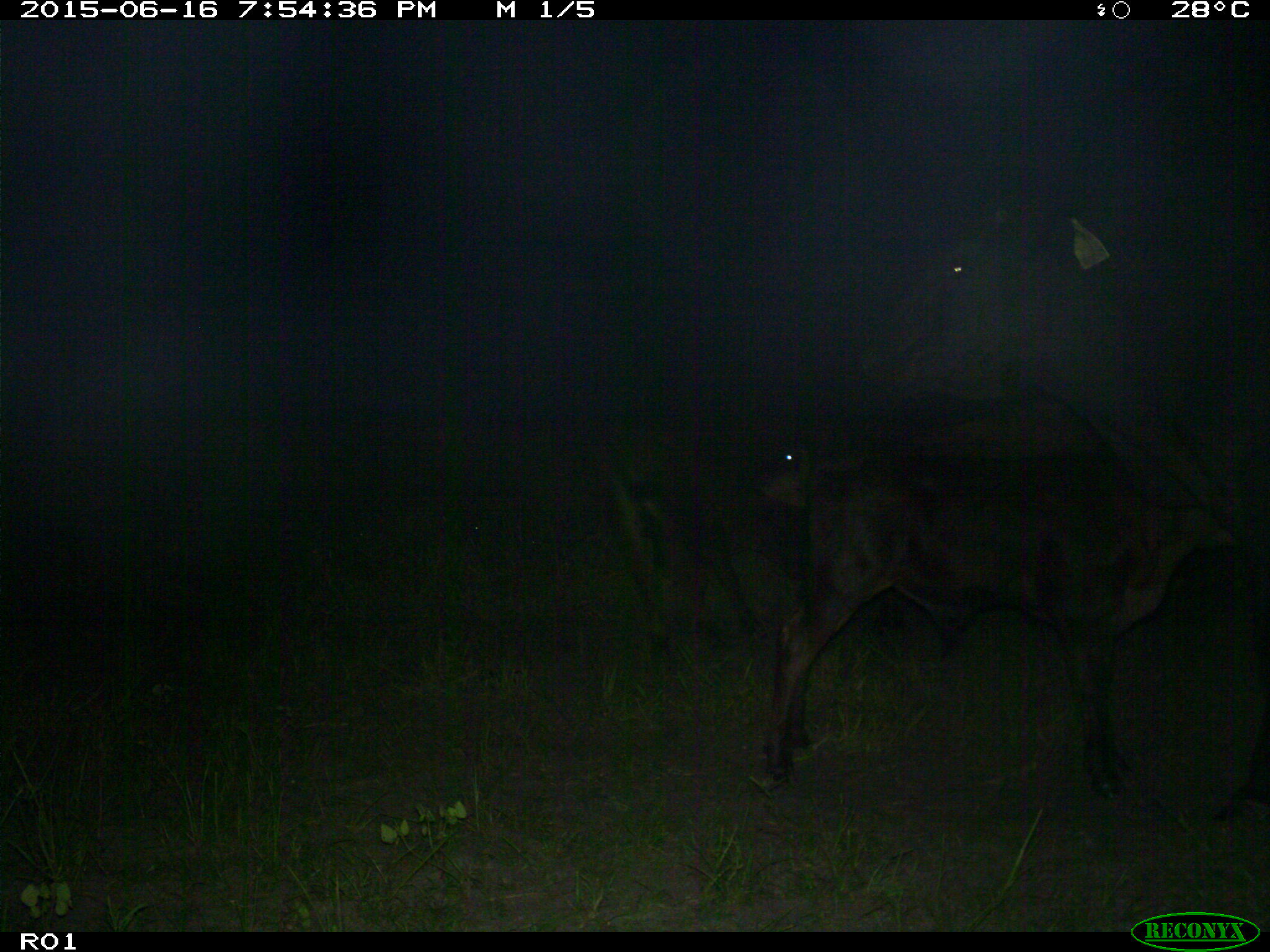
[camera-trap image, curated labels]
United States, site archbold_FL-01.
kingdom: Animalia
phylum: Chordata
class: Mammalia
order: Artiodactyla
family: Bovidae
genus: Bos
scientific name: Bos taurus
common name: domestic cow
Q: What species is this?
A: Bos taurus (domestic cow).